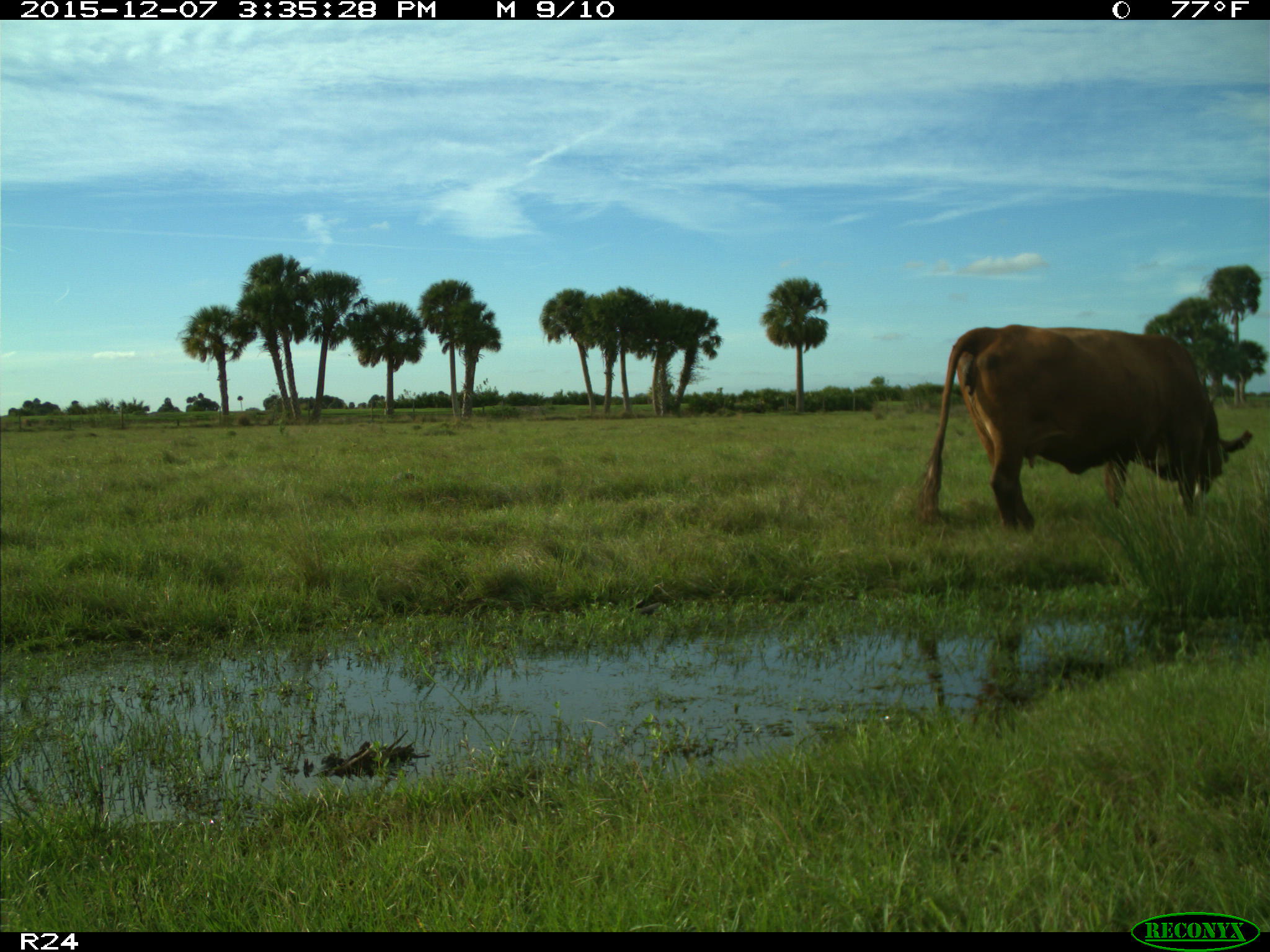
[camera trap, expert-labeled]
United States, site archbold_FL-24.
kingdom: Animalia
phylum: Chordata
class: Mammalia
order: Artiodactyla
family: Bovidae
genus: Bos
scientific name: Bos taurus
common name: domestic cow